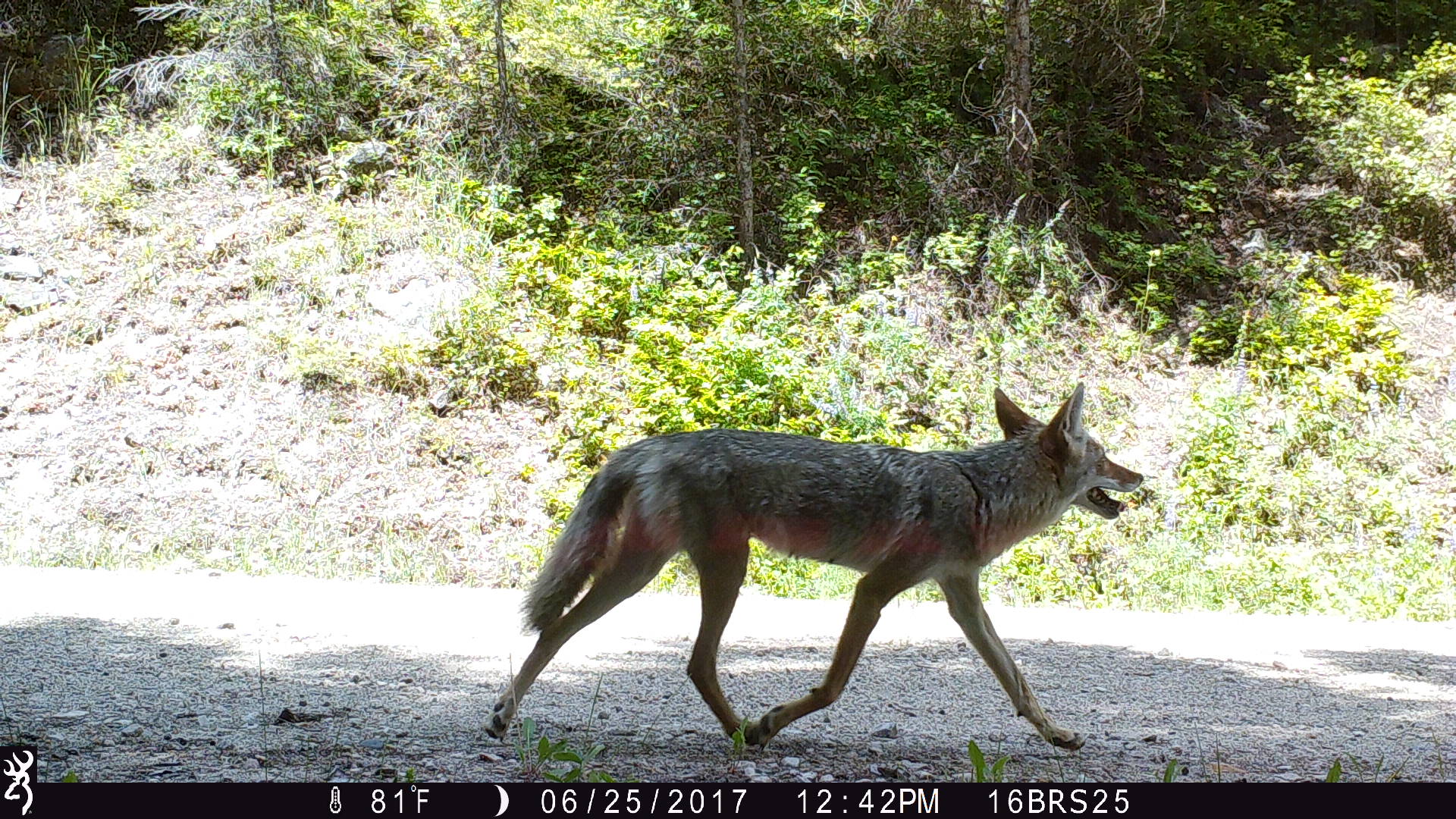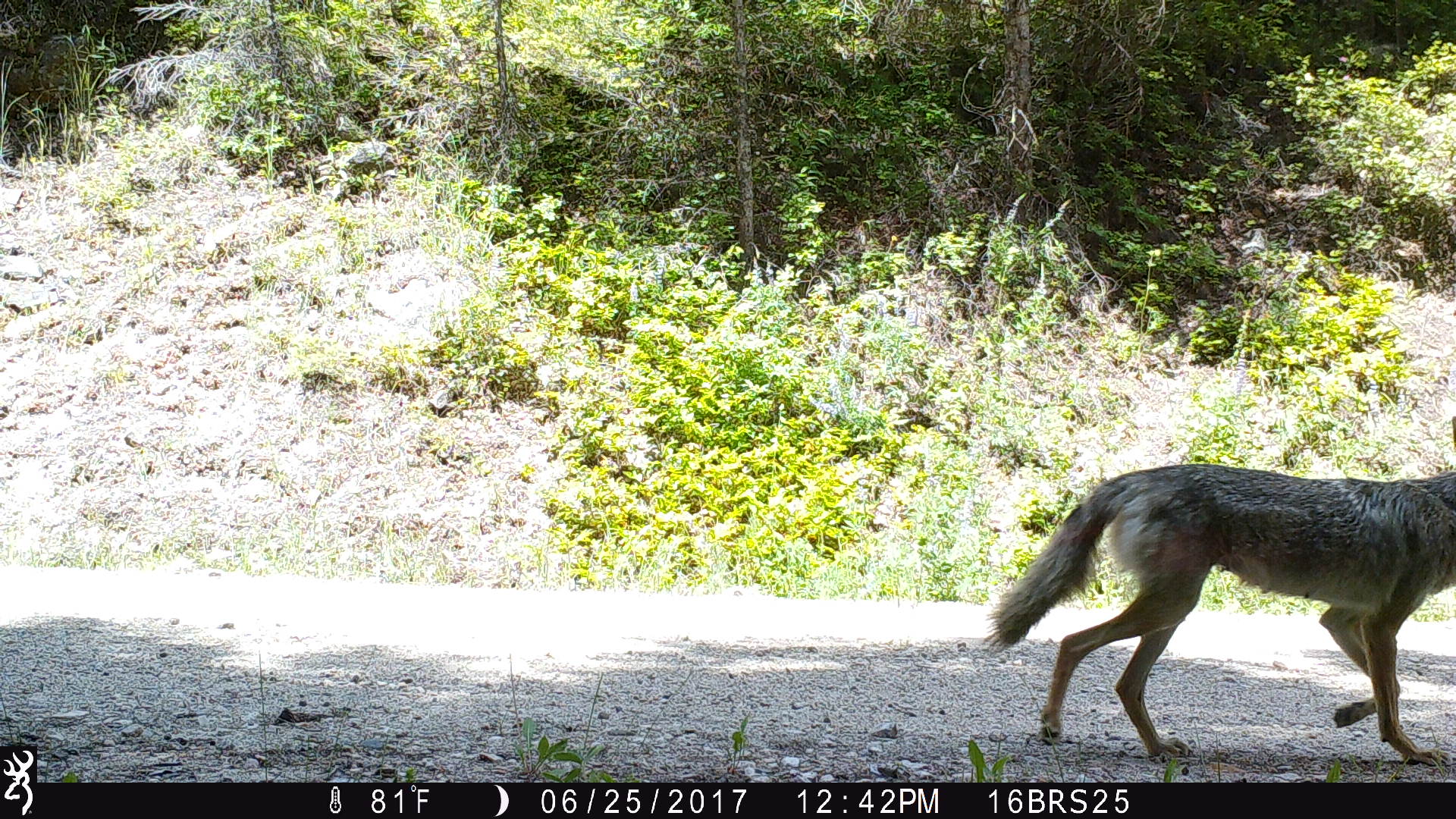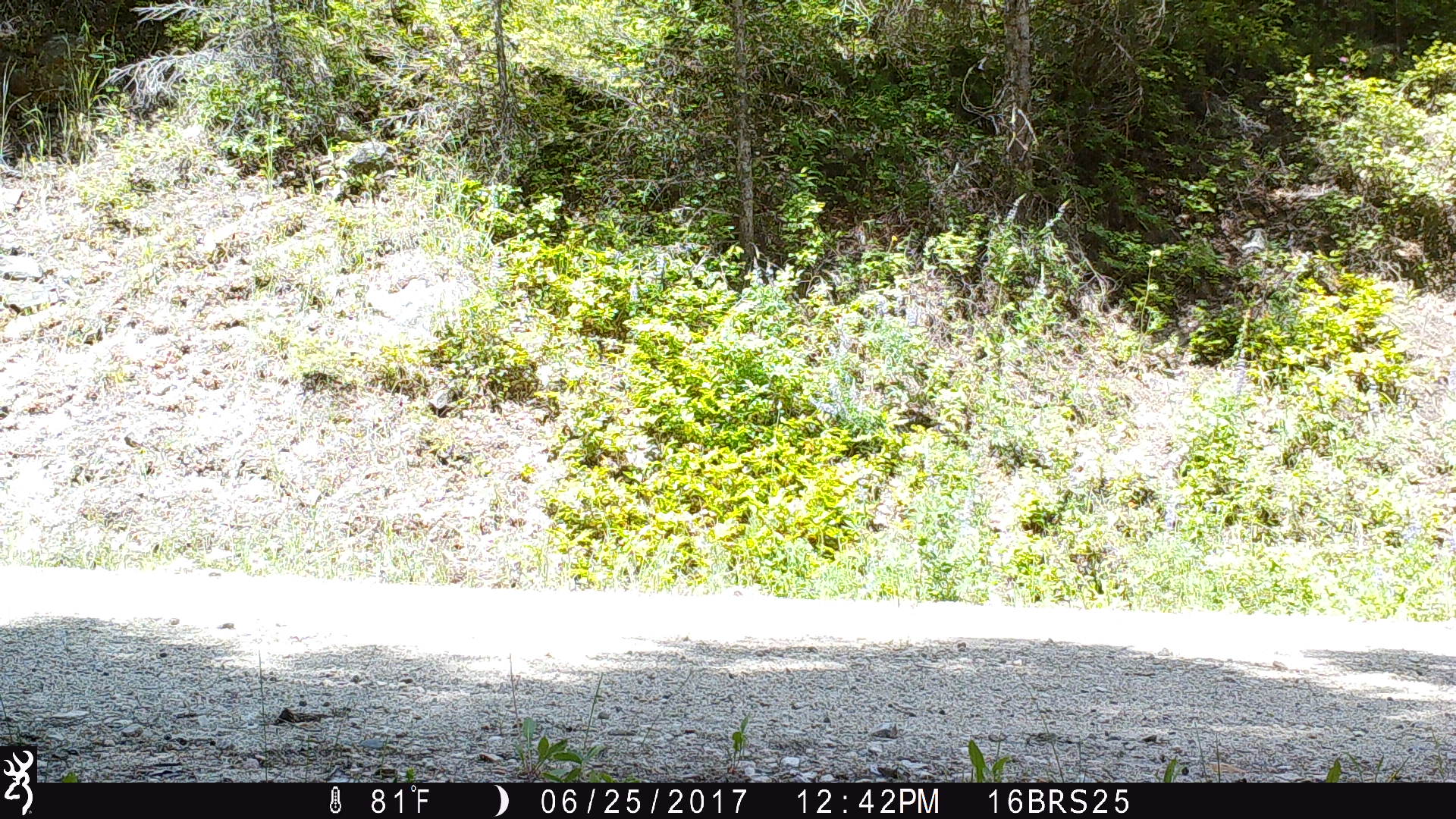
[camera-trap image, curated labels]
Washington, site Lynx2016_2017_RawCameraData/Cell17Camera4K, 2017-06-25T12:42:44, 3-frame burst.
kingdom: Animalia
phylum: Chordata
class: Mammalia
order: Carnivora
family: Canidae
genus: Canis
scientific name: Canis latrans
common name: coyote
Canis latrans (coyote). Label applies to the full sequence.